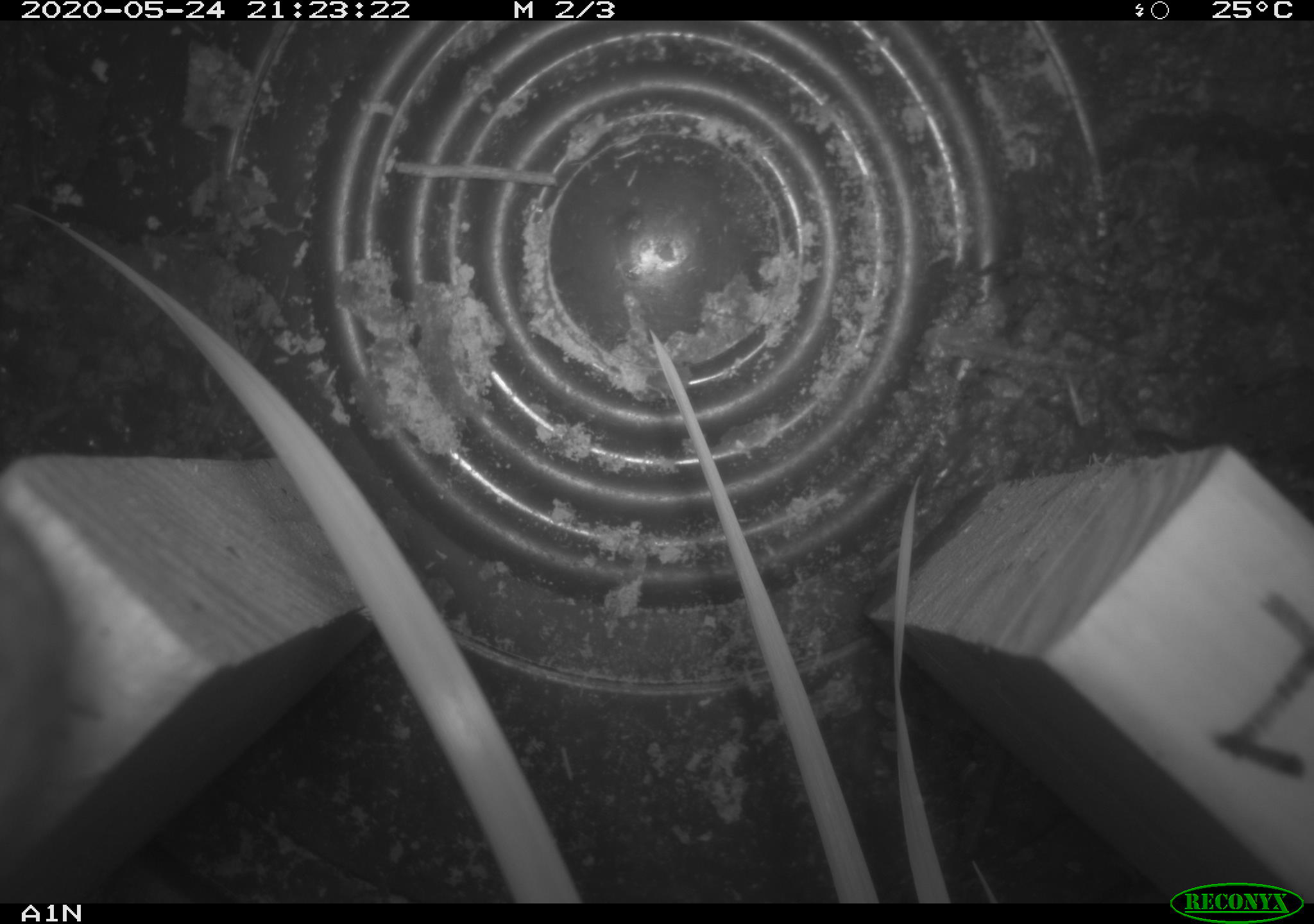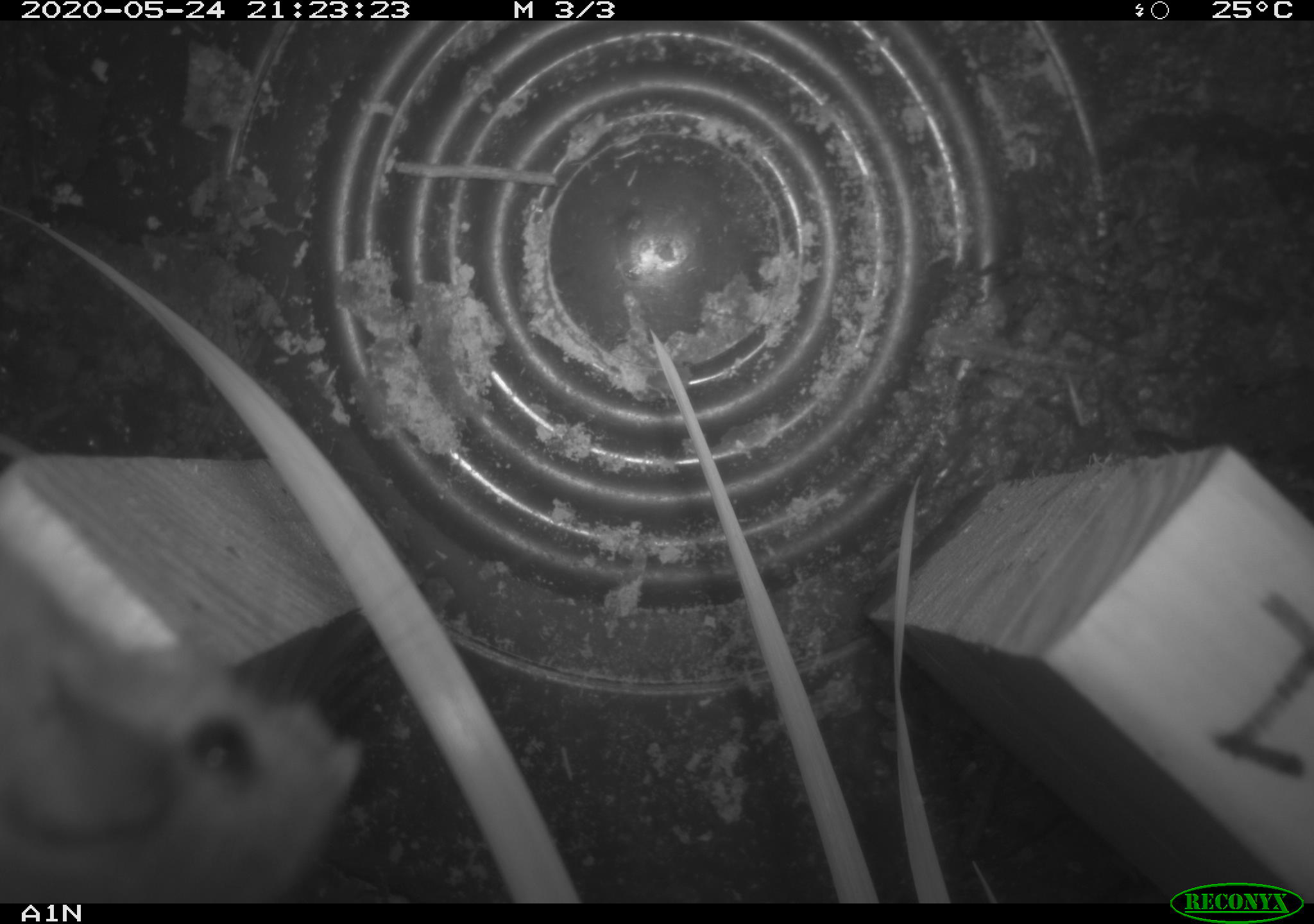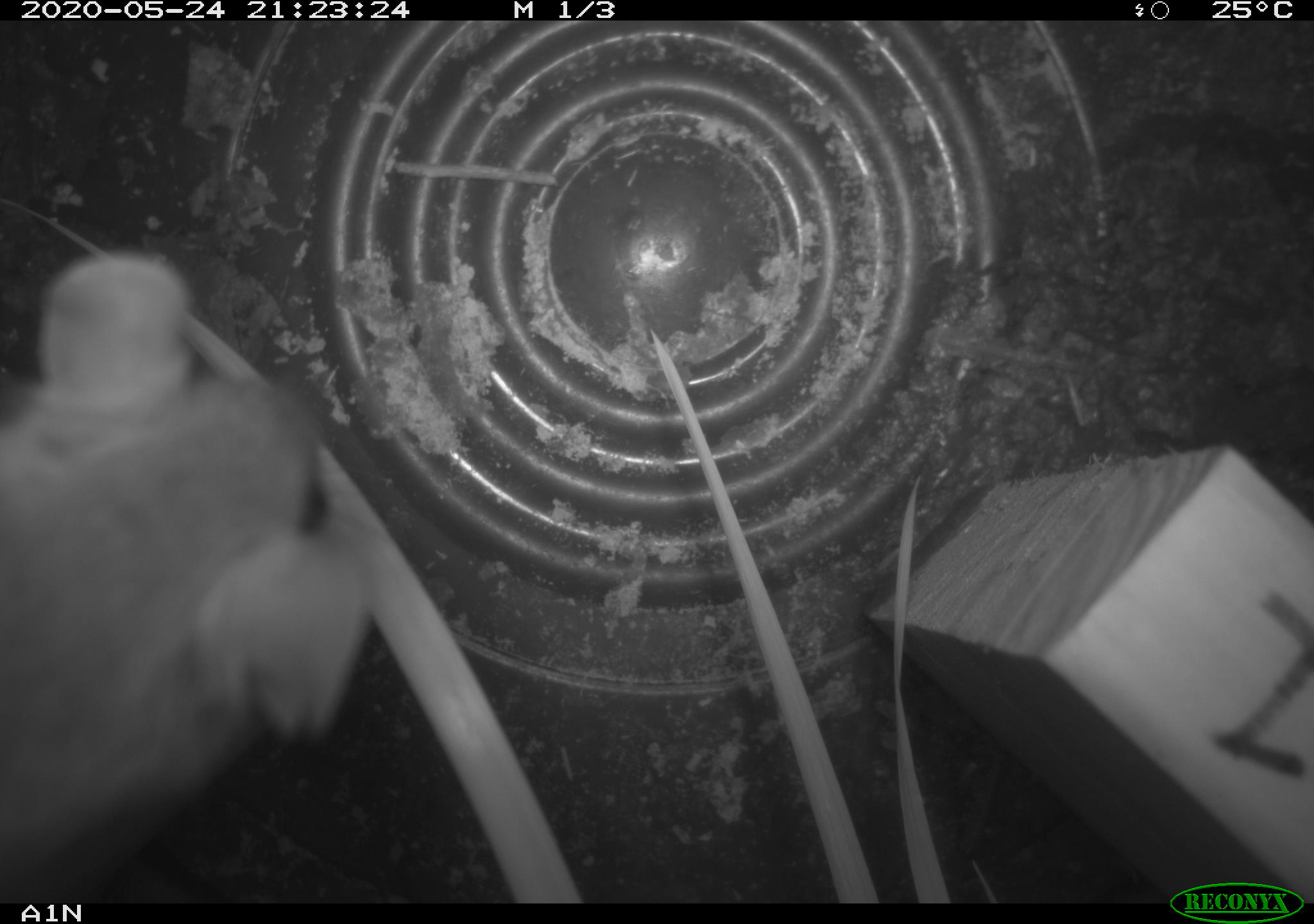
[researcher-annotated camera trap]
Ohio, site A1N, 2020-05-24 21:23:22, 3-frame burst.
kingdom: Animalia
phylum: Chordata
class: Mammalia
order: Rodentia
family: Cricetidae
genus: Peromyscus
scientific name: Peromyscus leucopus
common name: white-footed mouse